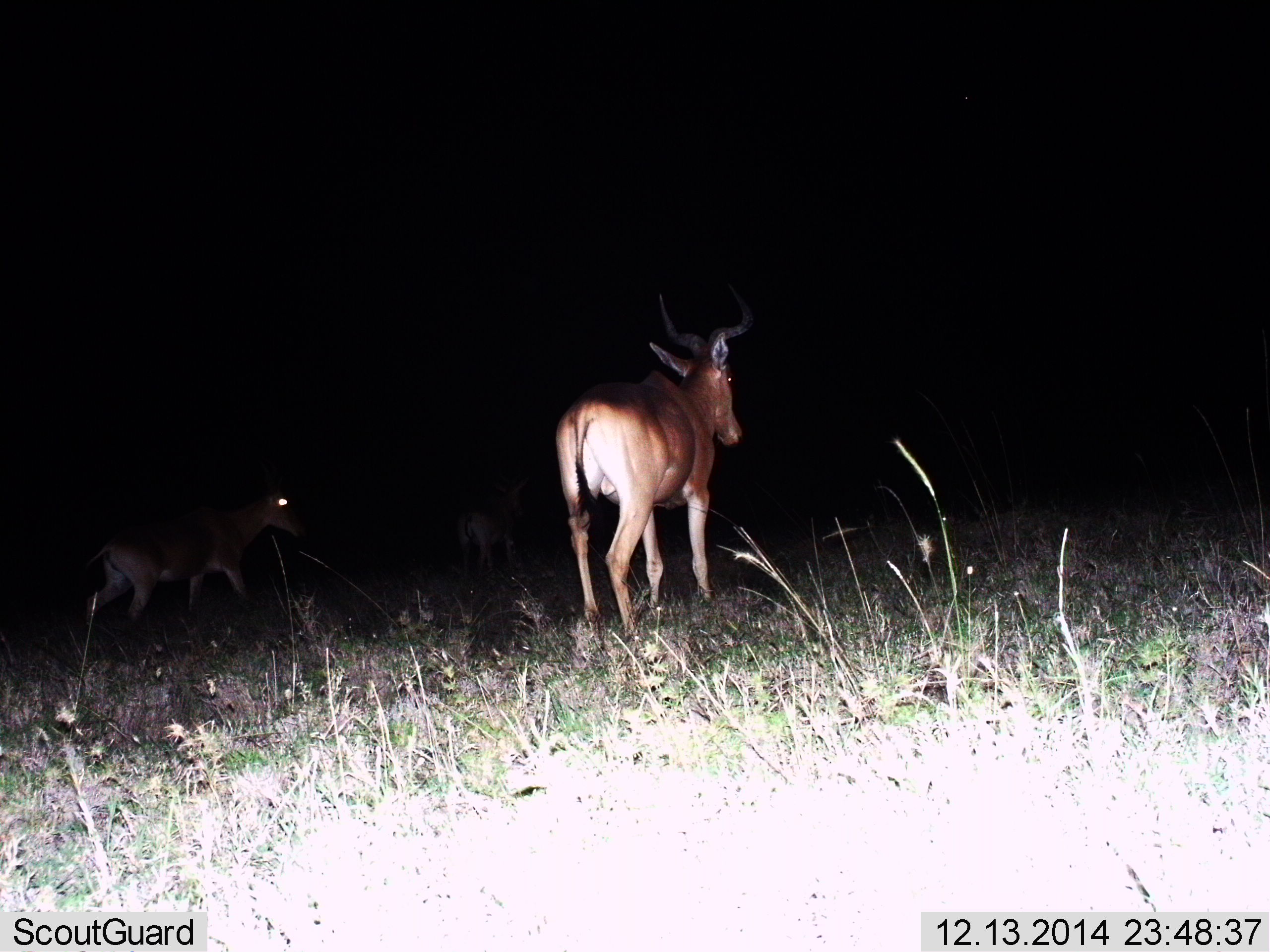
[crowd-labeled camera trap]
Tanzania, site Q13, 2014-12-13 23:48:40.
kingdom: Animalia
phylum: Chordata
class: Mammalia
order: Artiodactyla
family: Bovidae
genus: Alcelaphus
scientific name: Alcelaphus buselaphus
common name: hartebeest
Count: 2.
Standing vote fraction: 50%.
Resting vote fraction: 0%.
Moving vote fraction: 60%.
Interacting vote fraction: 0%.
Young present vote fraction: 0%.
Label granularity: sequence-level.